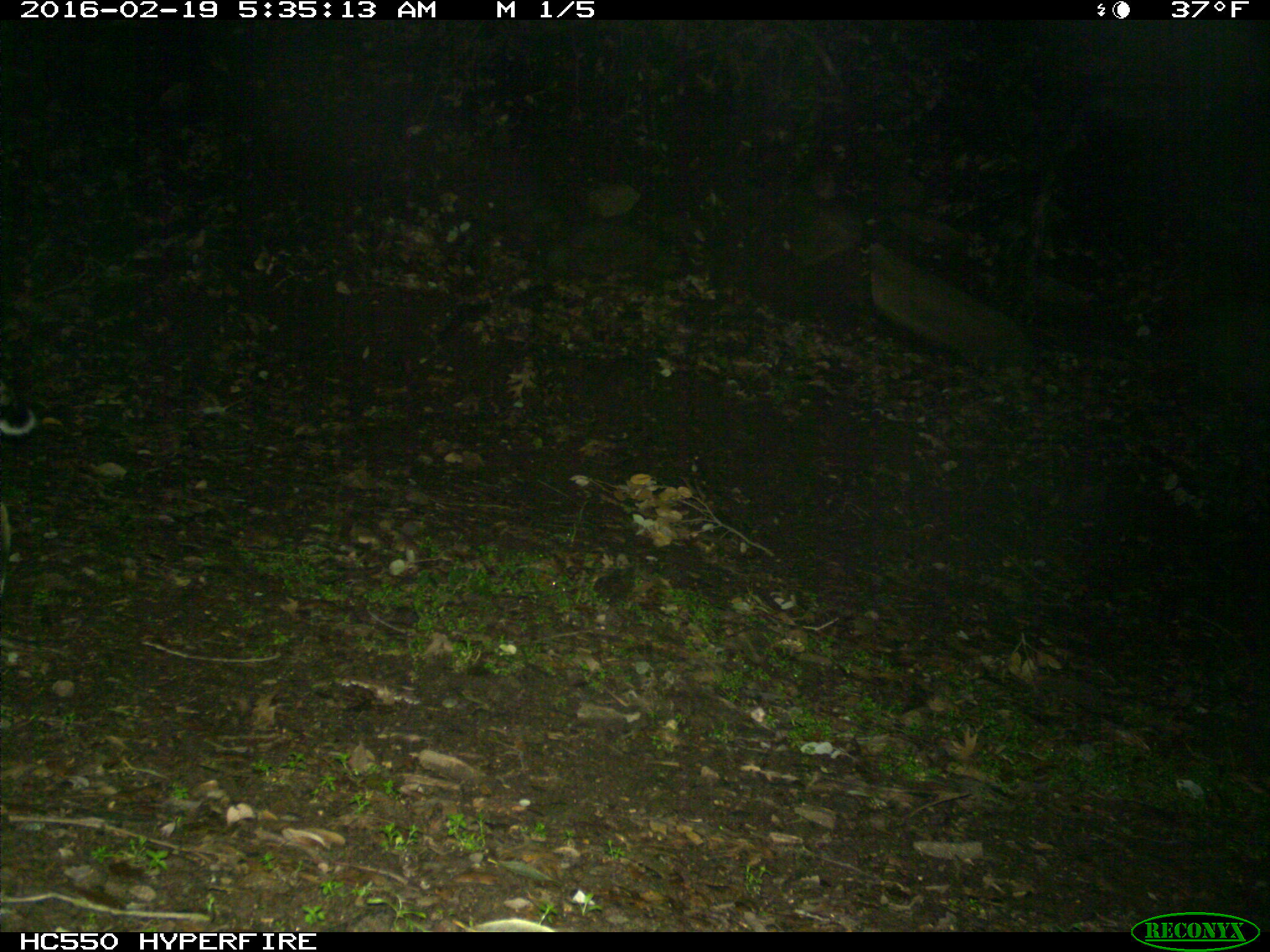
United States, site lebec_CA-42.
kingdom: Animalia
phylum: Chordata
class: Mammalia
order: Carnivora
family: Felidae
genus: Lynx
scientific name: Lynx rufus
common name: bobcat